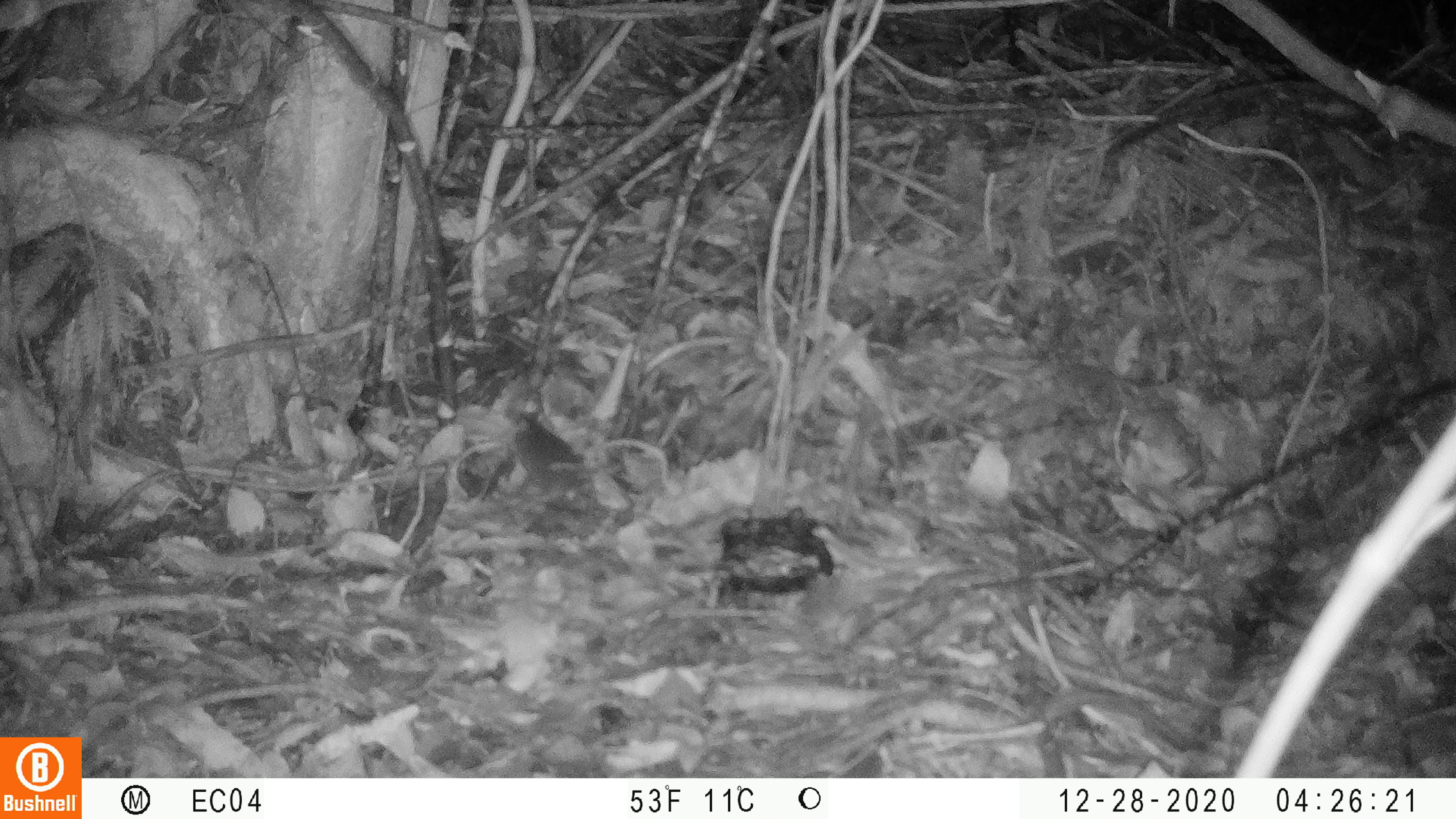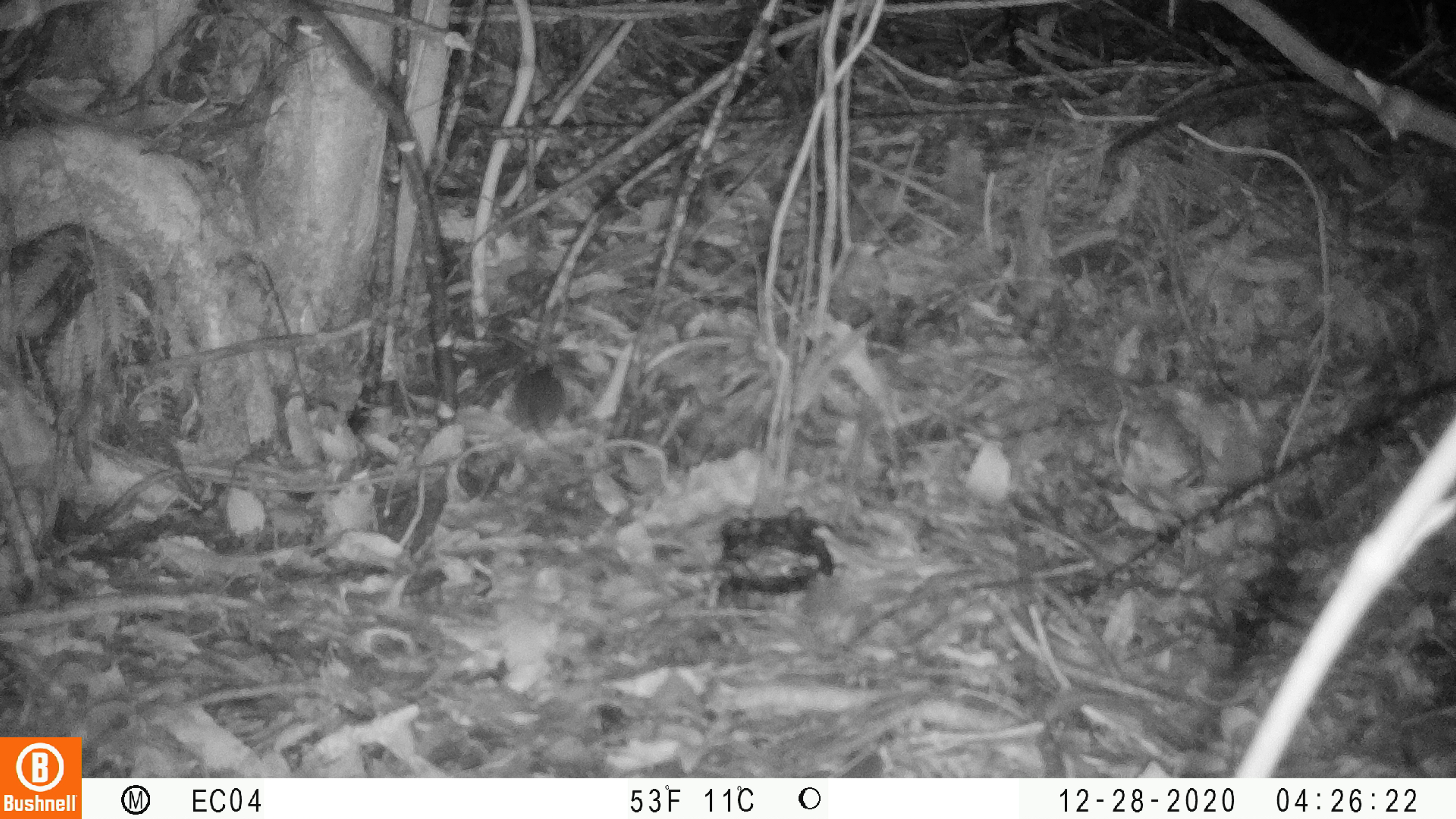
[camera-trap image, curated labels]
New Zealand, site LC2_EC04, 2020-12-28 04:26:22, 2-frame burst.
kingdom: Animalia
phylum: Chordata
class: Mammalia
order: Rodentia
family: Muridae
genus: Mus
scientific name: Mus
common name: mouse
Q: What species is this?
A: Mouse (Mus).